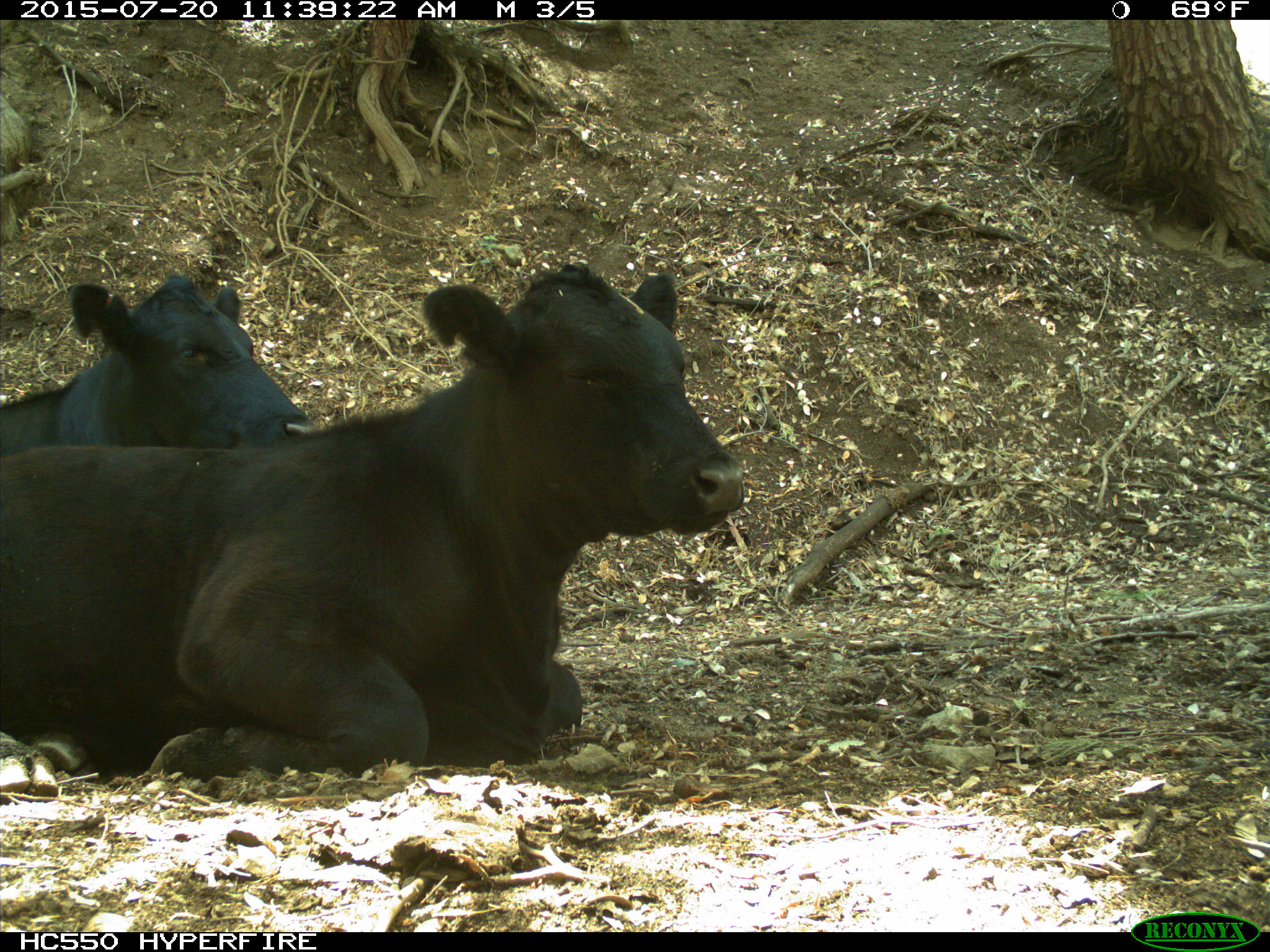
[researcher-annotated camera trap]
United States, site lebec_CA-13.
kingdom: Animalia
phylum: Chordata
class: Mammalia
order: Artiodactyla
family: Bovidae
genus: Bos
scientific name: Bos taurus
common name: domestic cow